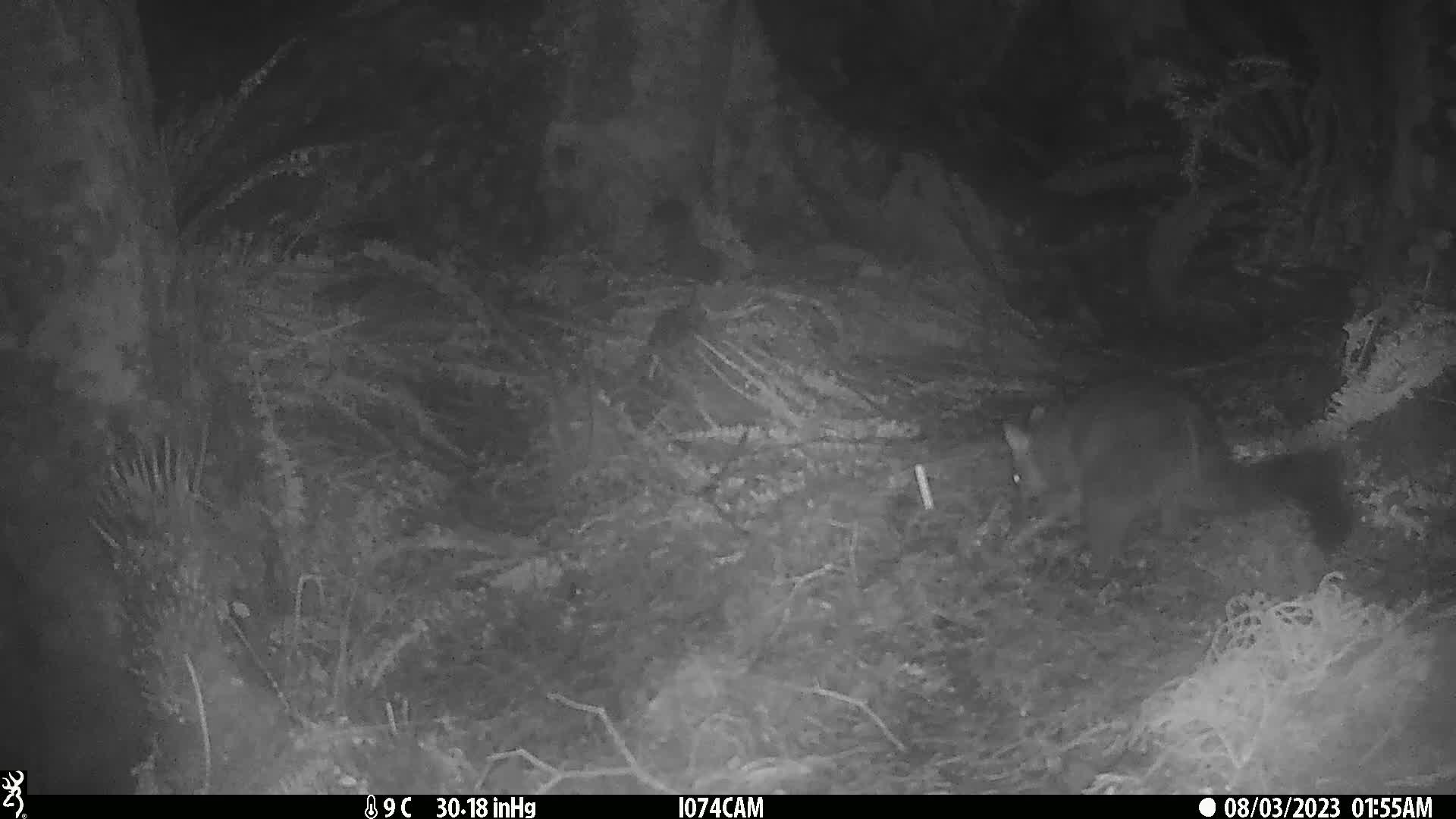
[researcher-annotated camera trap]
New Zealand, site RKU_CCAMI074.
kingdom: Animalia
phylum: Chordata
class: Mammalia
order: Diprotodontia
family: Phalangeridae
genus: Trichosurus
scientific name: Trichosurus vulpecula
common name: common brushtail possum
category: possum